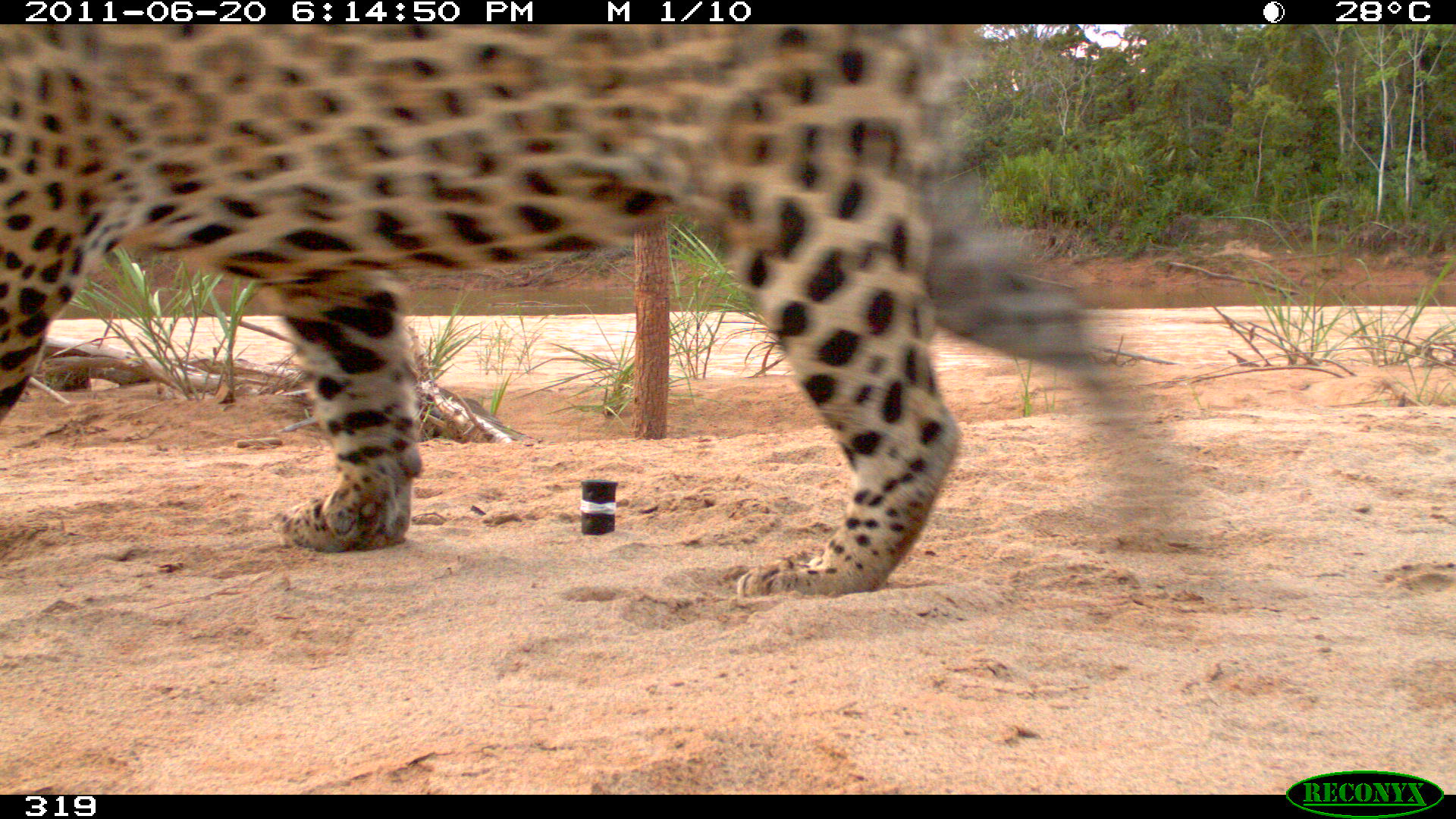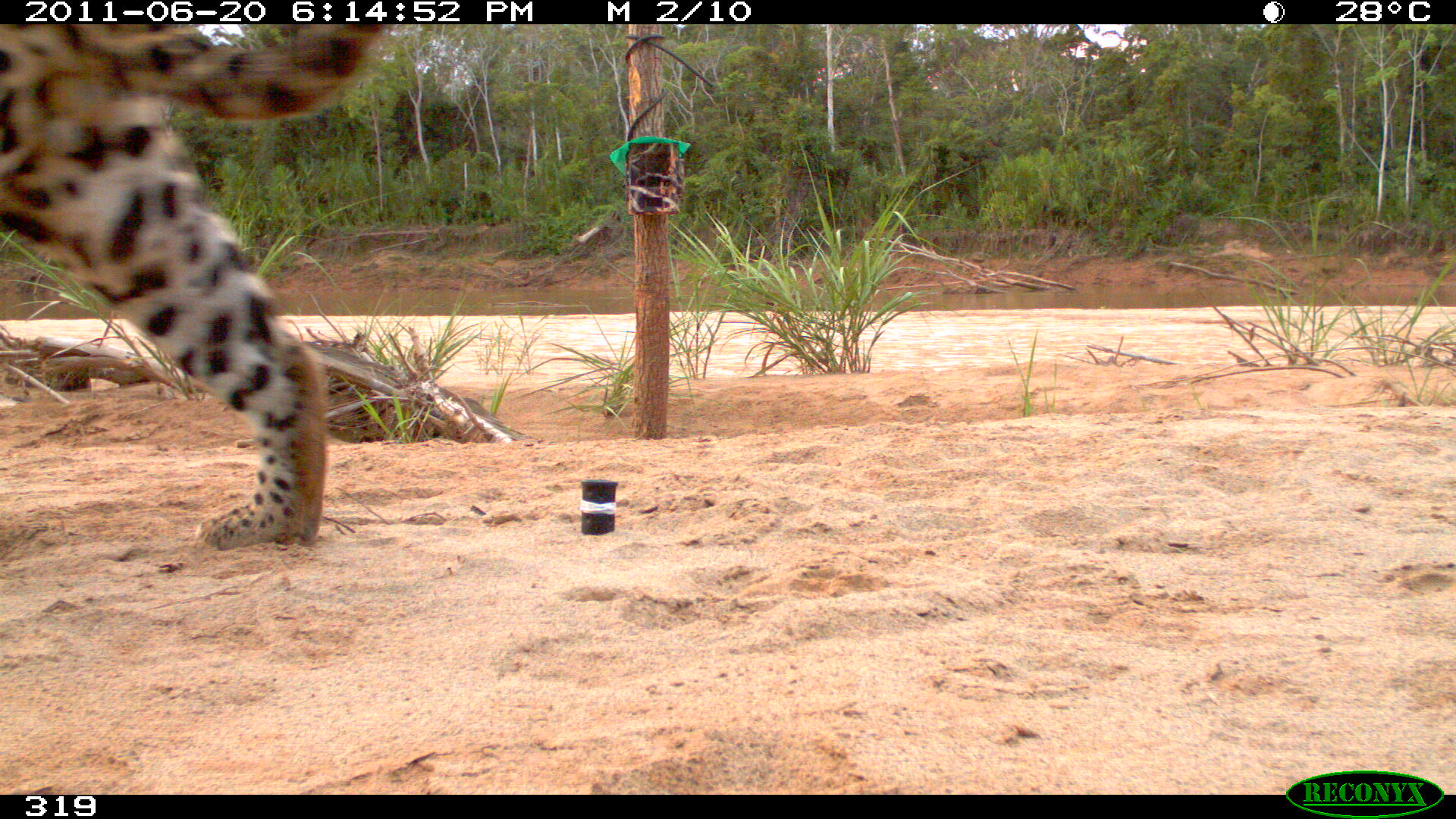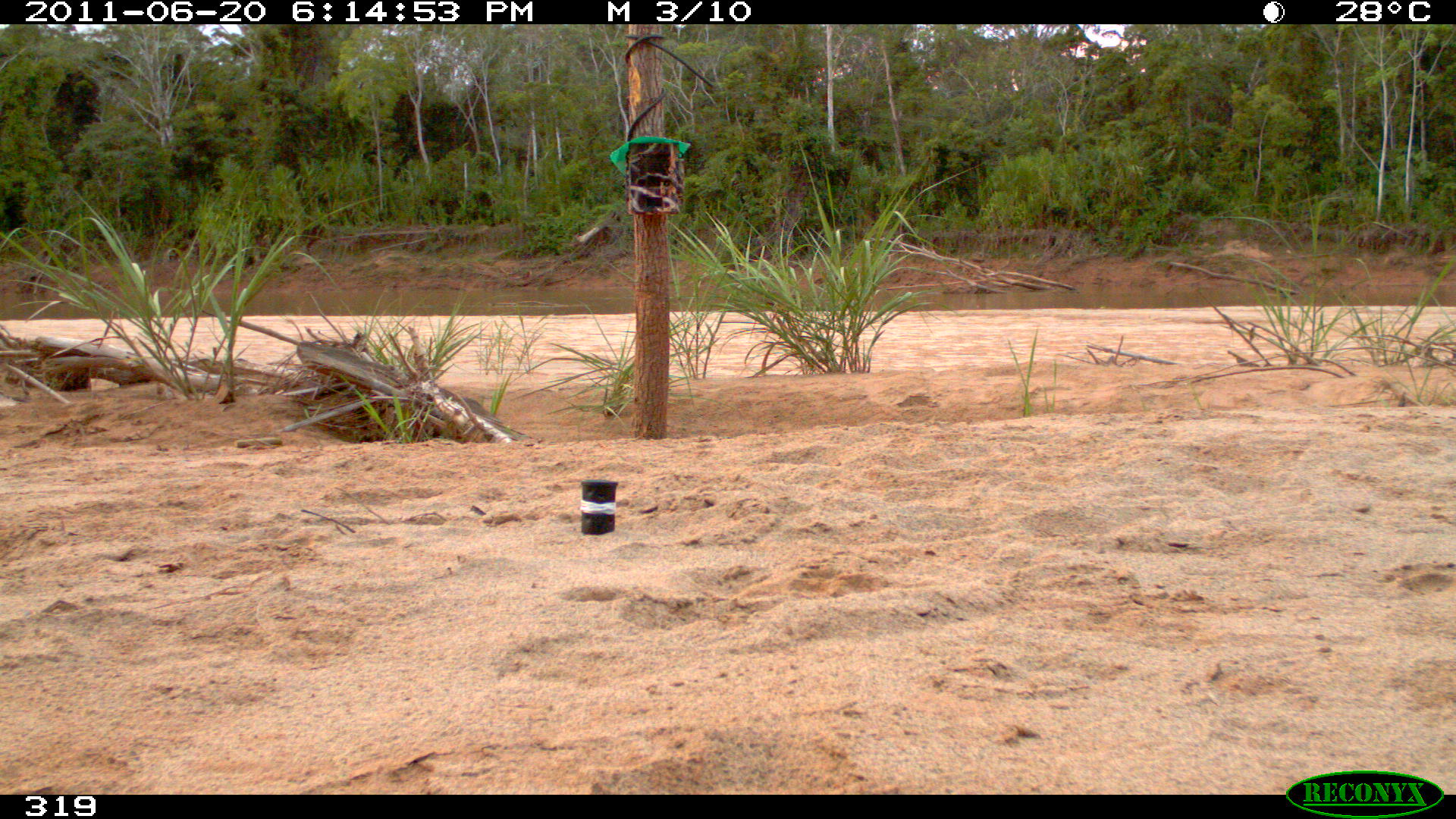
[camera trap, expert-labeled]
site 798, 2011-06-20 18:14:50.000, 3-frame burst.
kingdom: Animalia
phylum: Chordata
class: Mammalia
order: Carnivora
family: Felidae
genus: Panthera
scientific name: Panthera onca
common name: jaguar